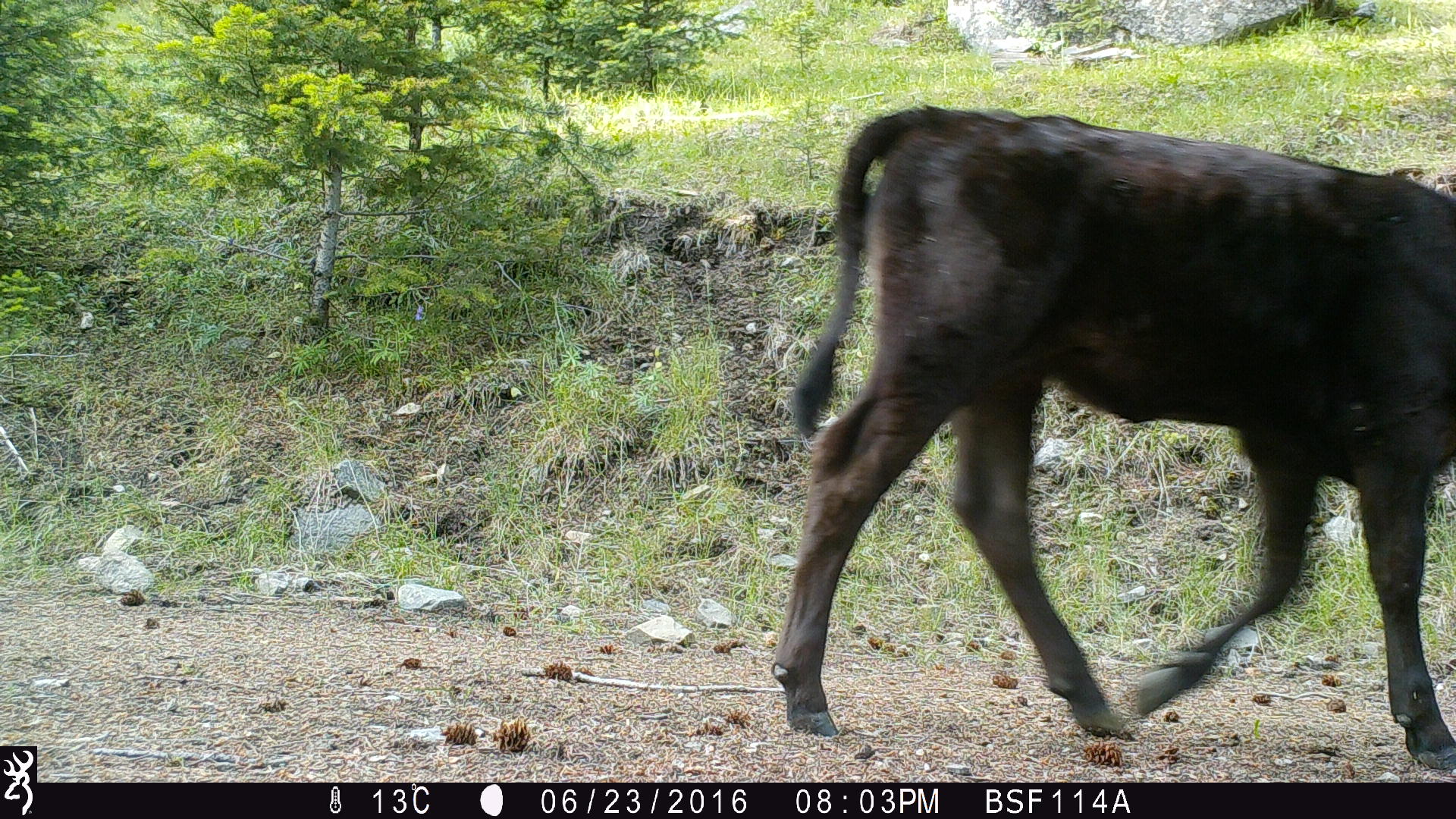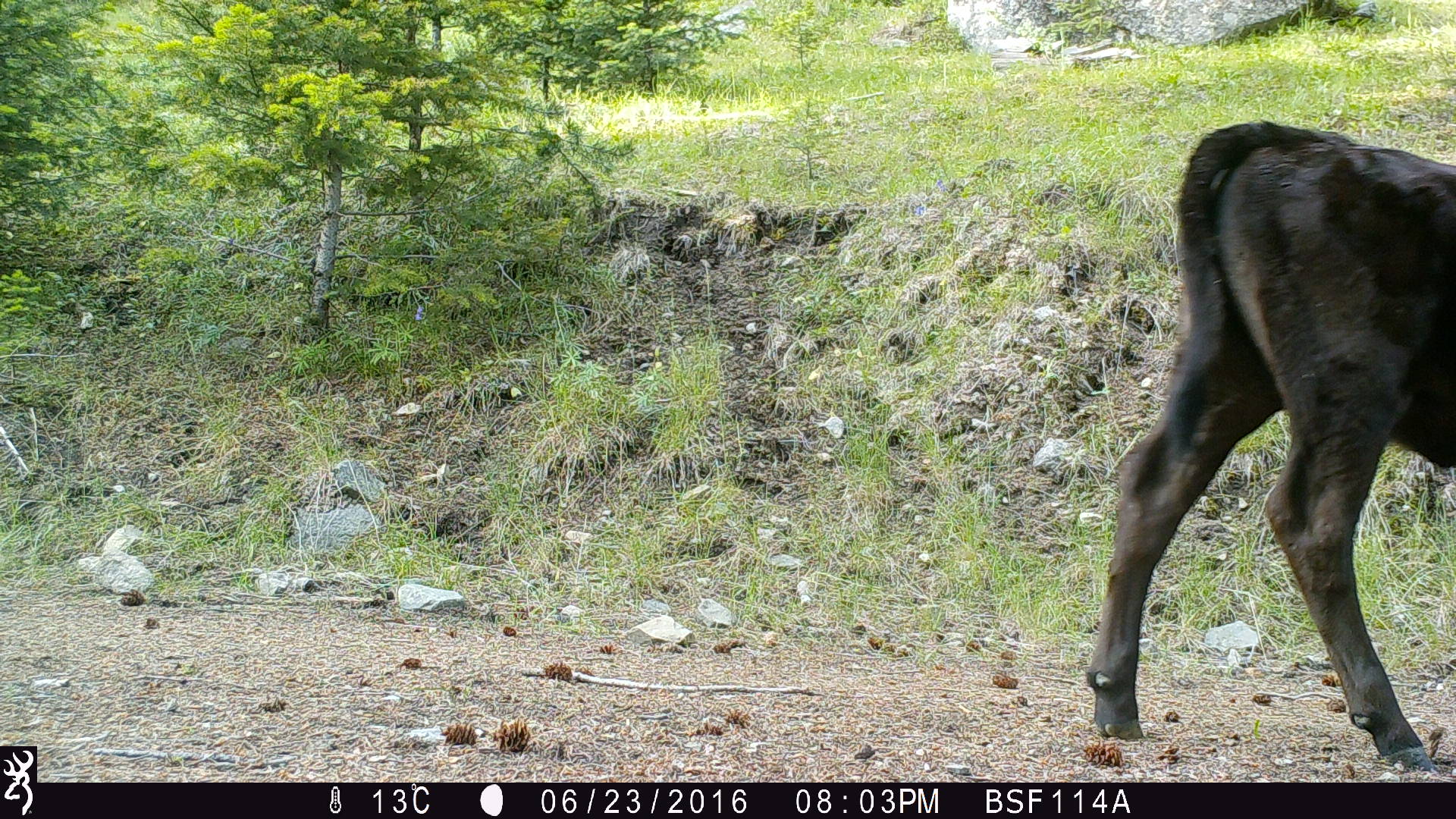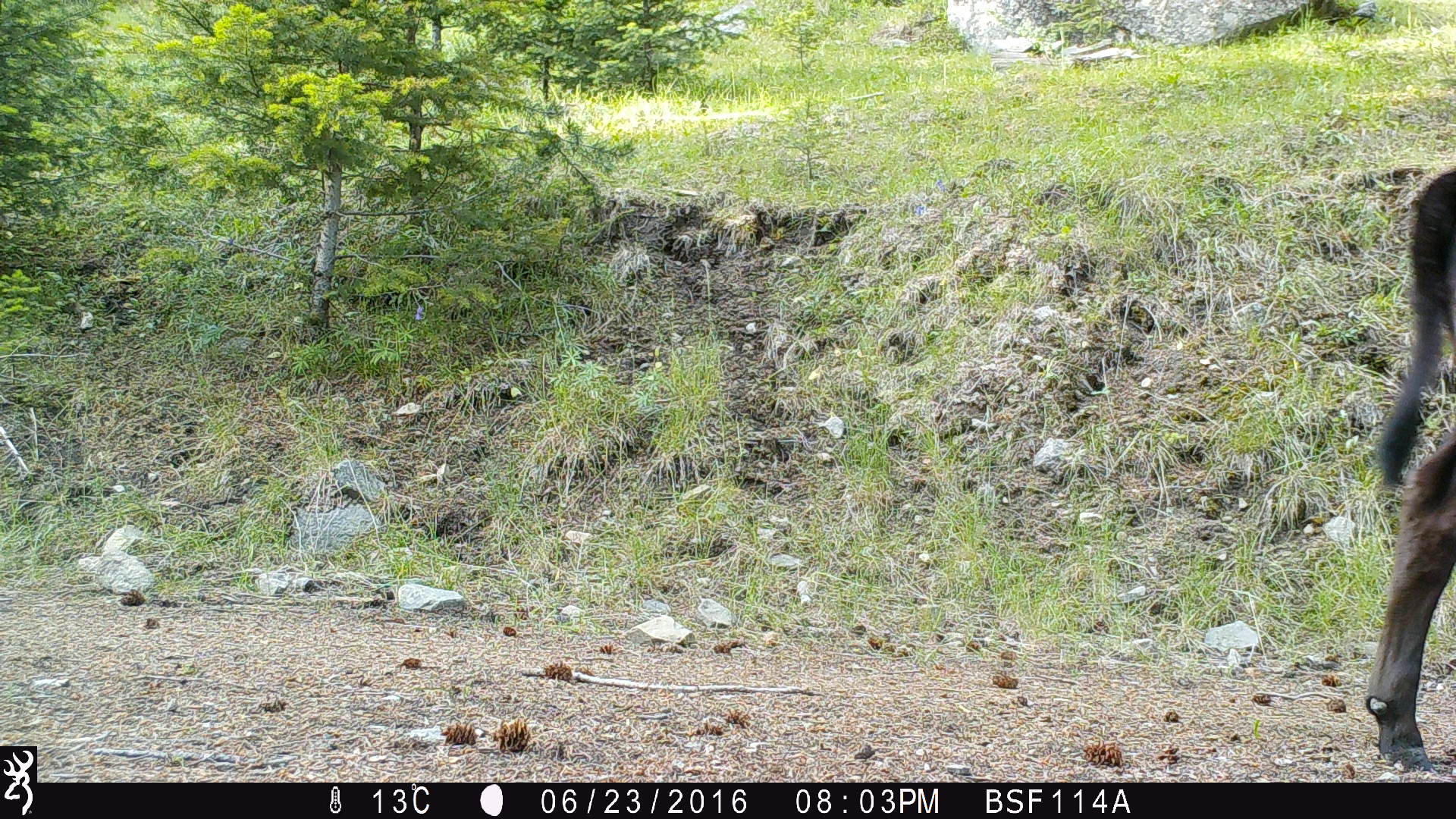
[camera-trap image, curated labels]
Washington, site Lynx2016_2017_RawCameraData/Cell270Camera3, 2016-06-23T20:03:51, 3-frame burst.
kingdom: Animalia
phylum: Chordata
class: Mammalia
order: Artiodactyla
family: Bovidae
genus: Bos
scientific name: Bos taurus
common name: domestic cattle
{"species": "domestic cattle (Bos taurus)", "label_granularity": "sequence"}